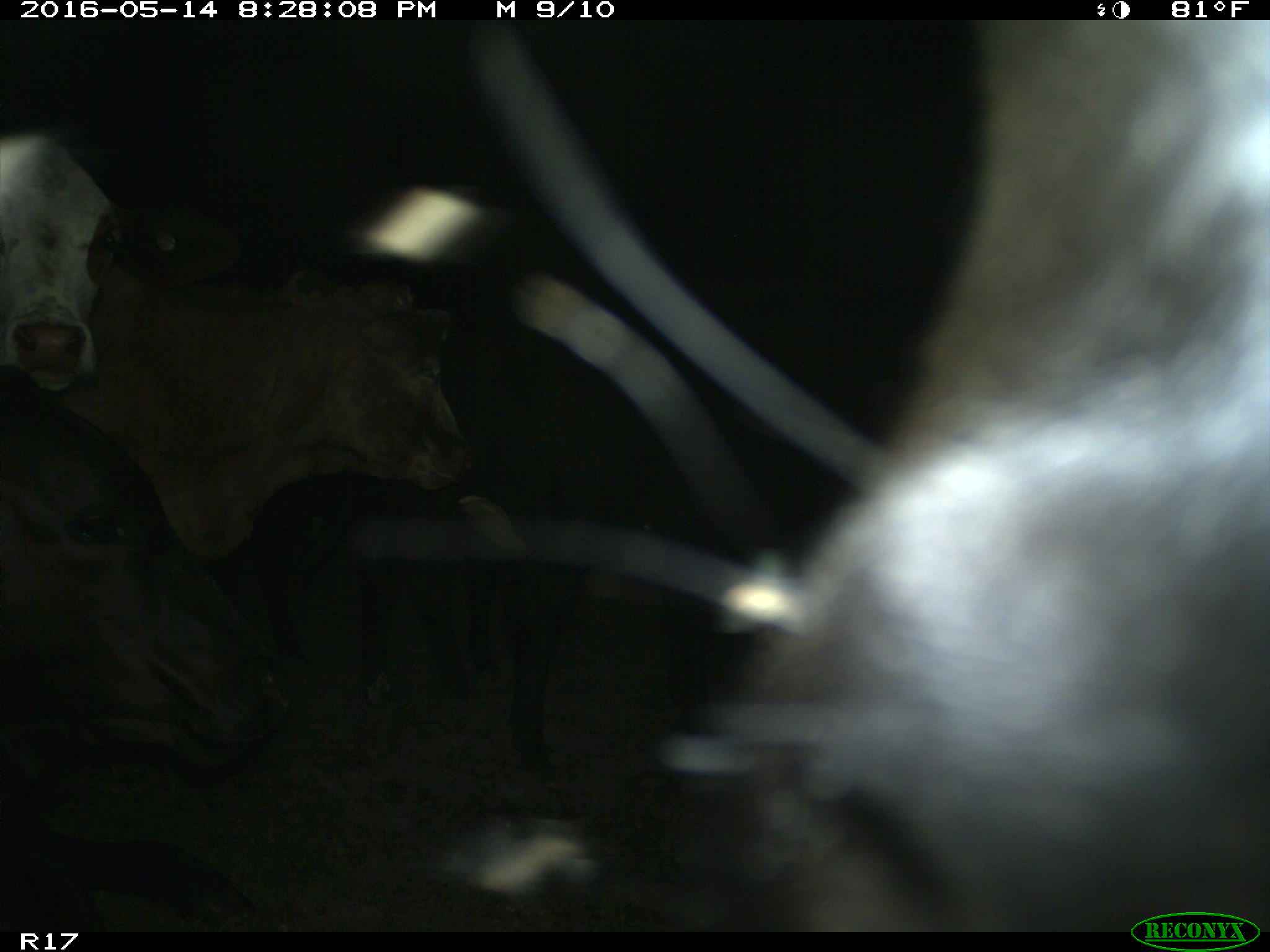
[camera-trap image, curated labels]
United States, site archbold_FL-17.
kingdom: Animalia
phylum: Chordata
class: Mammalia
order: Artiodactyla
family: Bovidae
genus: Bos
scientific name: Bos taurus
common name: domestic cow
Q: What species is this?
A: Bos taurus (domestic cow).